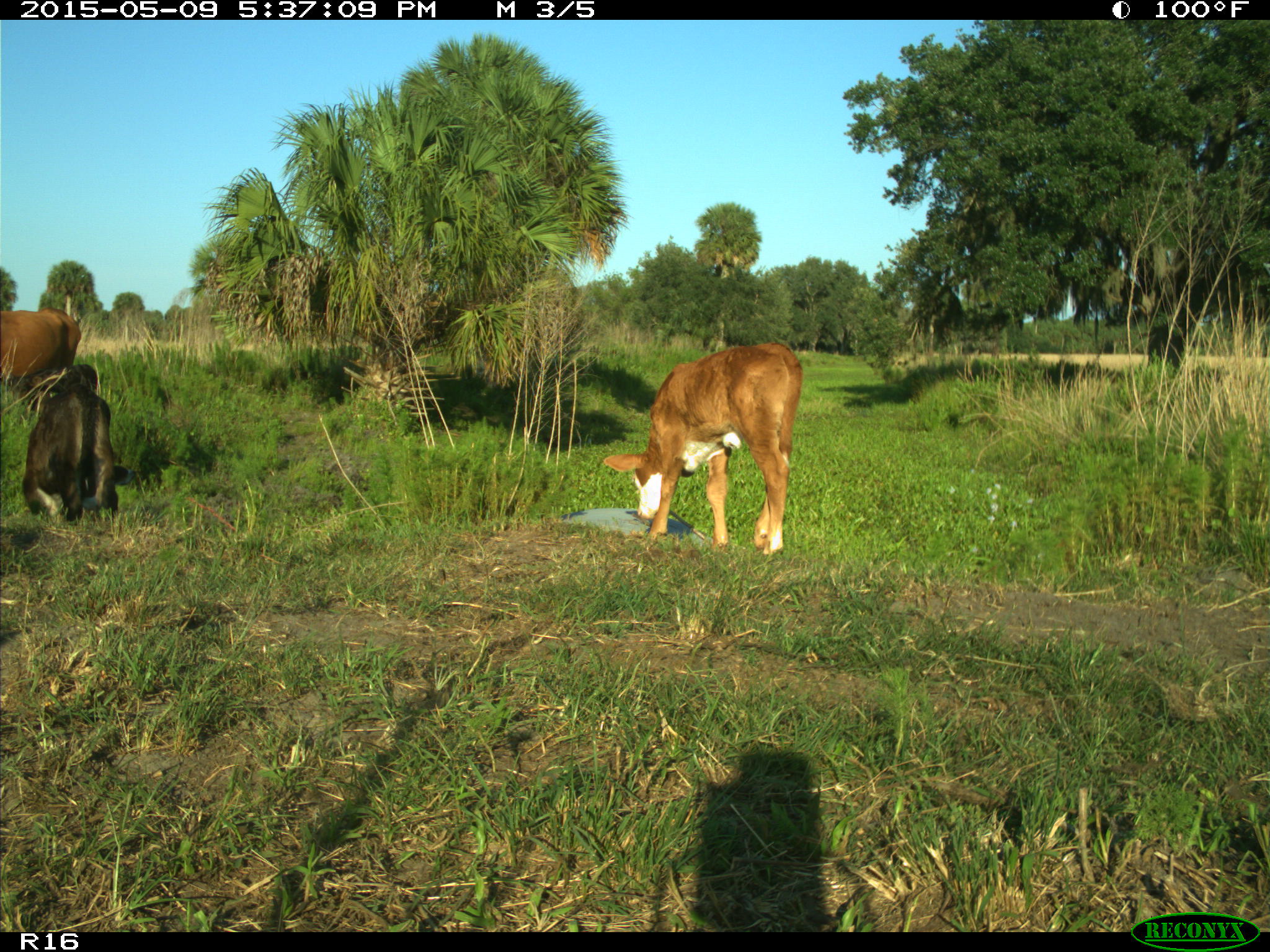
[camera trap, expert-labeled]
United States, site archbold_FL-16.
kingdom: Animalia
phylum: Chordata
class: Mammalia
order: Artiodactyla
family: Suidae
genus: Sus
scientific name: Sus scrofa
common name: wild boar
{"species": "Sus scrofa (wild boar)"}